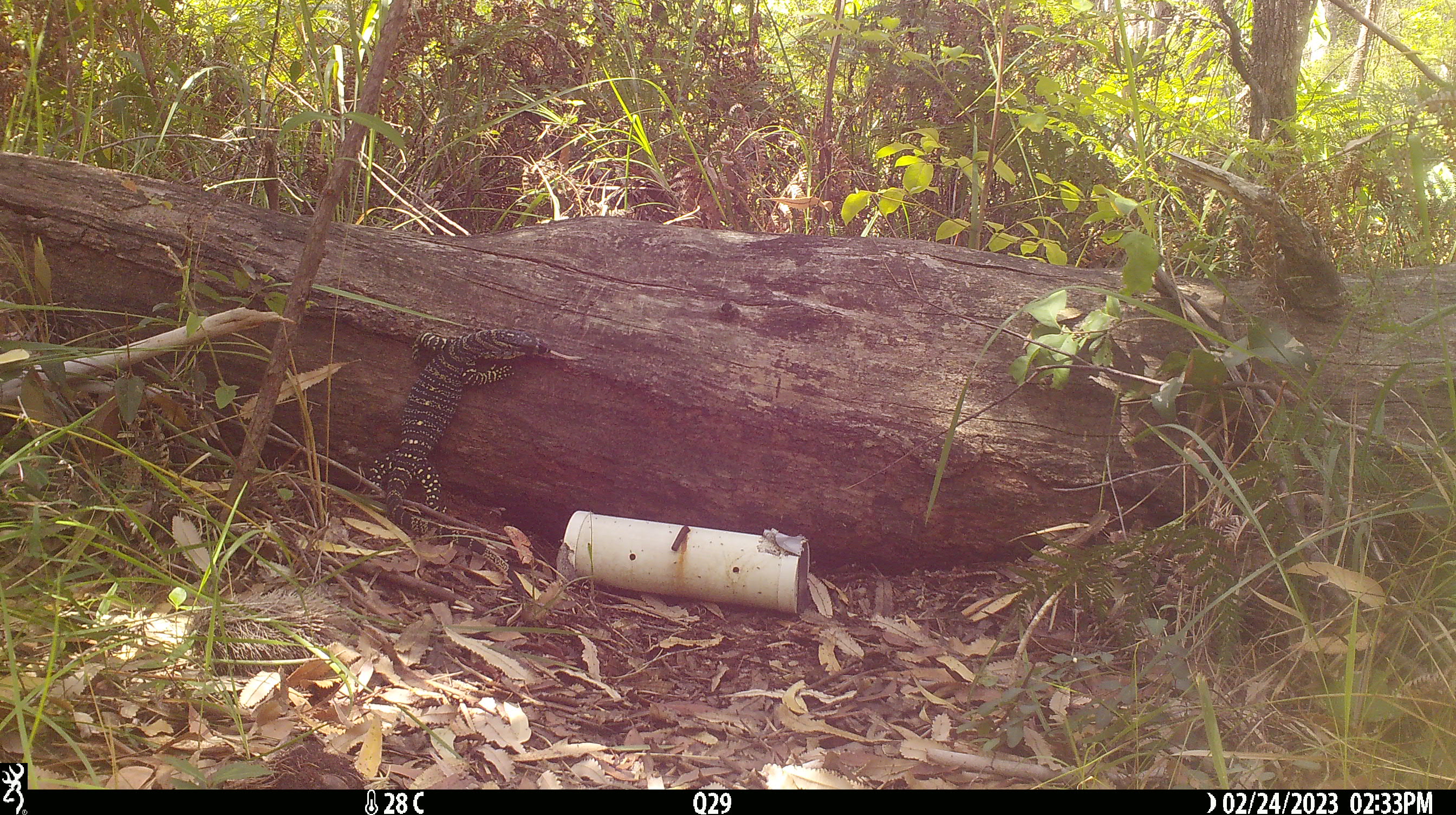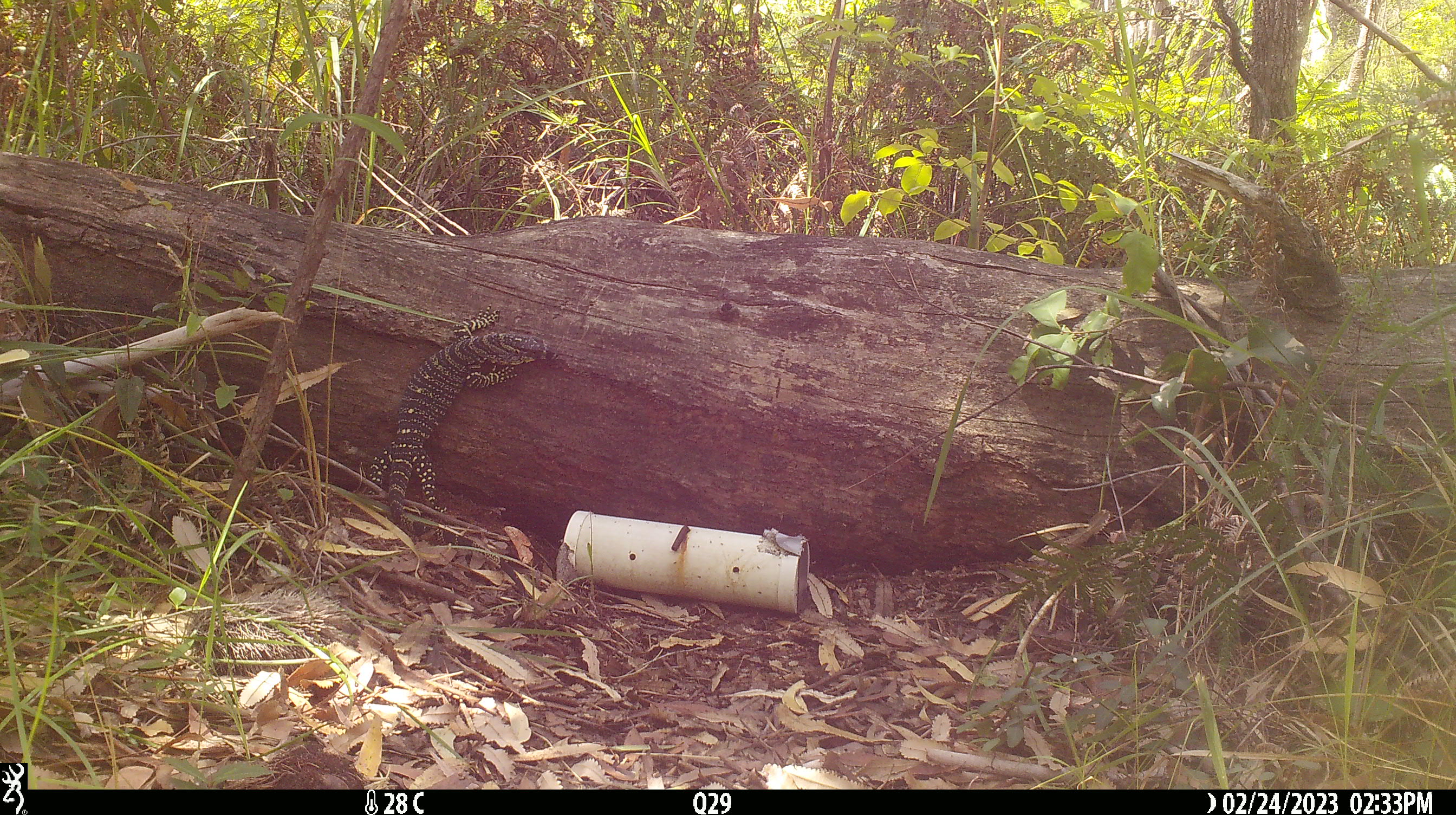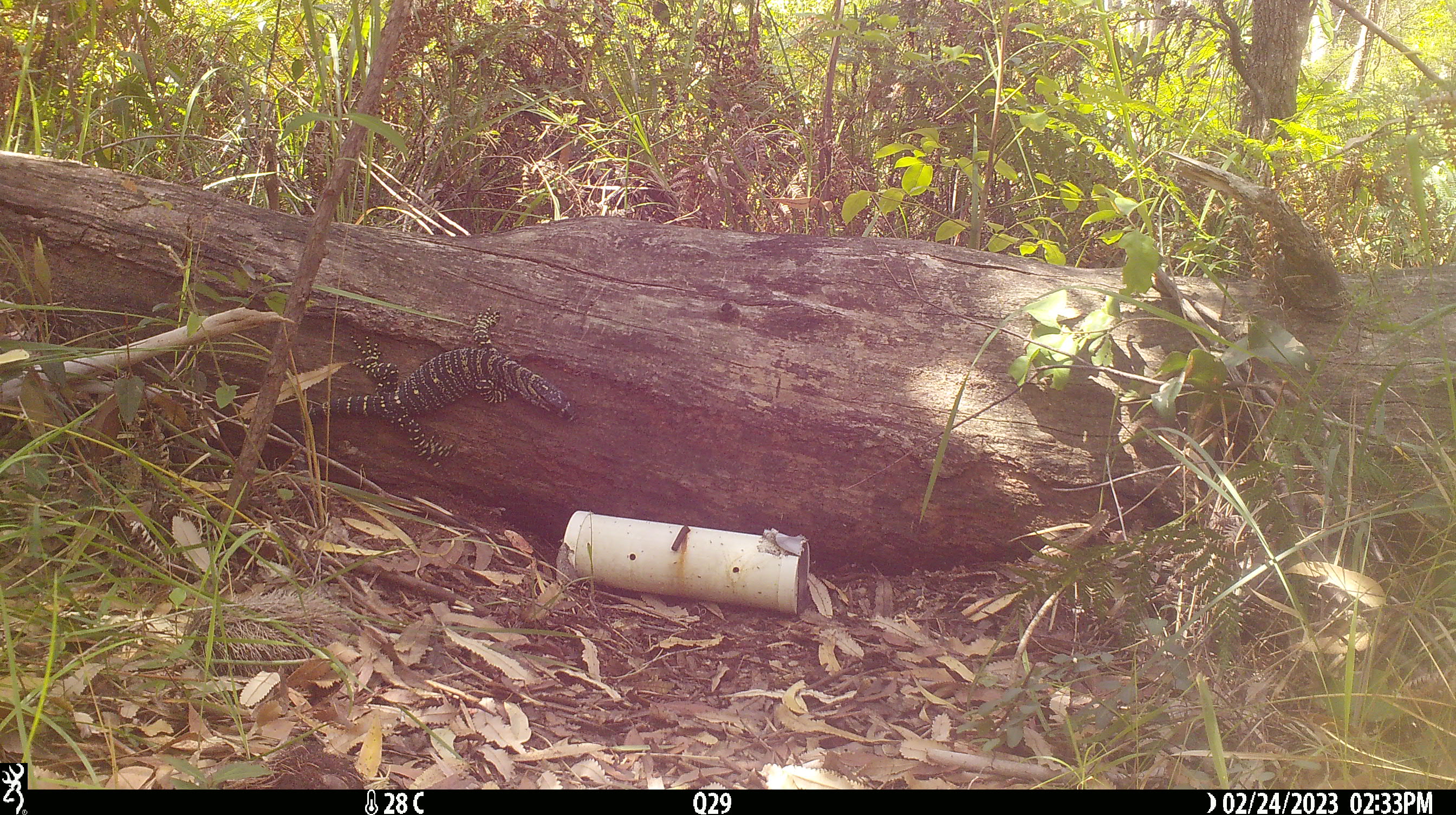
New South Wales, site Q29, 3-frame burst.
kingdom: Animalia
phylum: Chordata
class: Reptilia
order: Squamata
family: Varanidae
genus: Varanus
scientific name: Varanus varius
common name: lace monitor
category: goanna